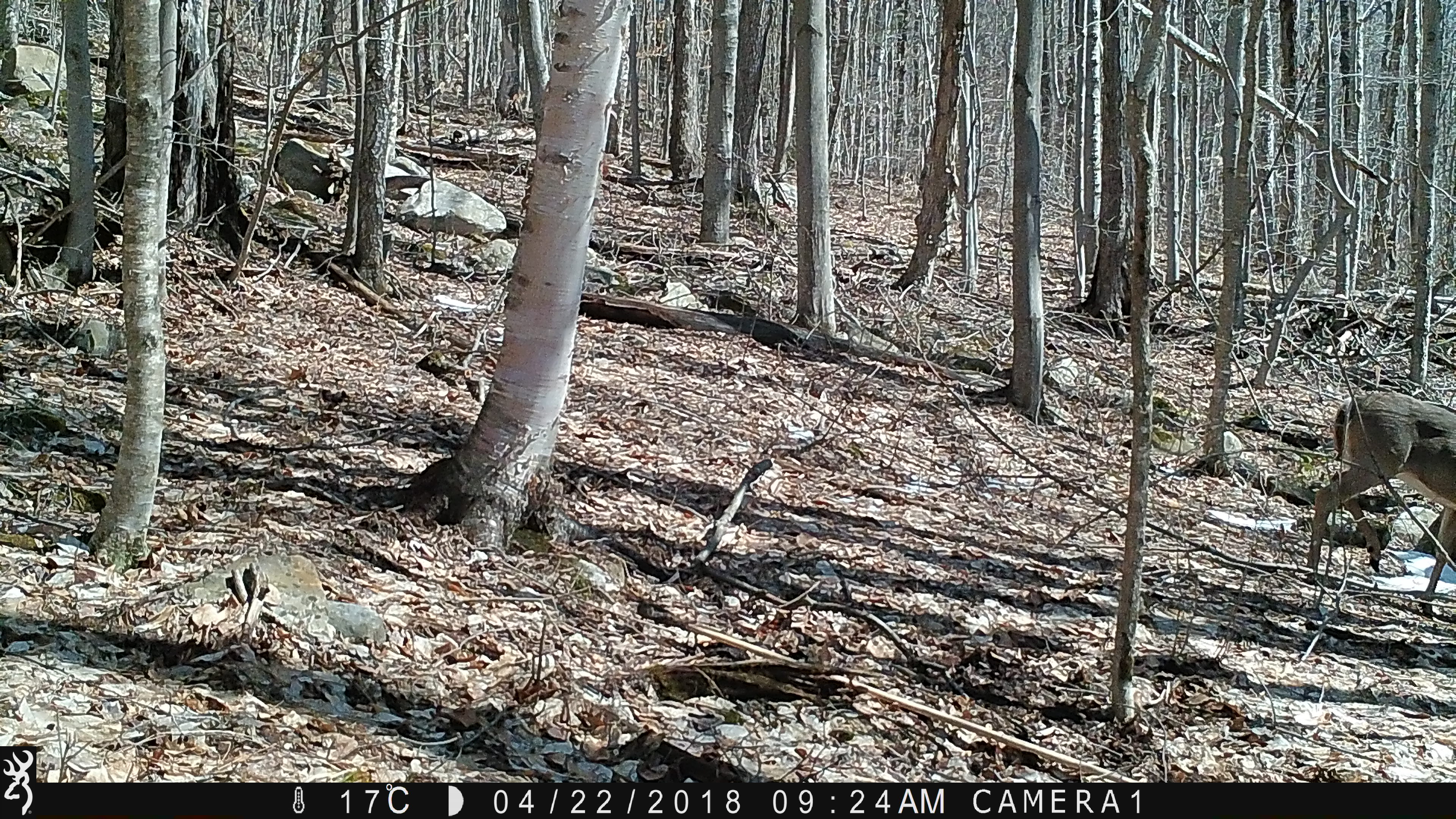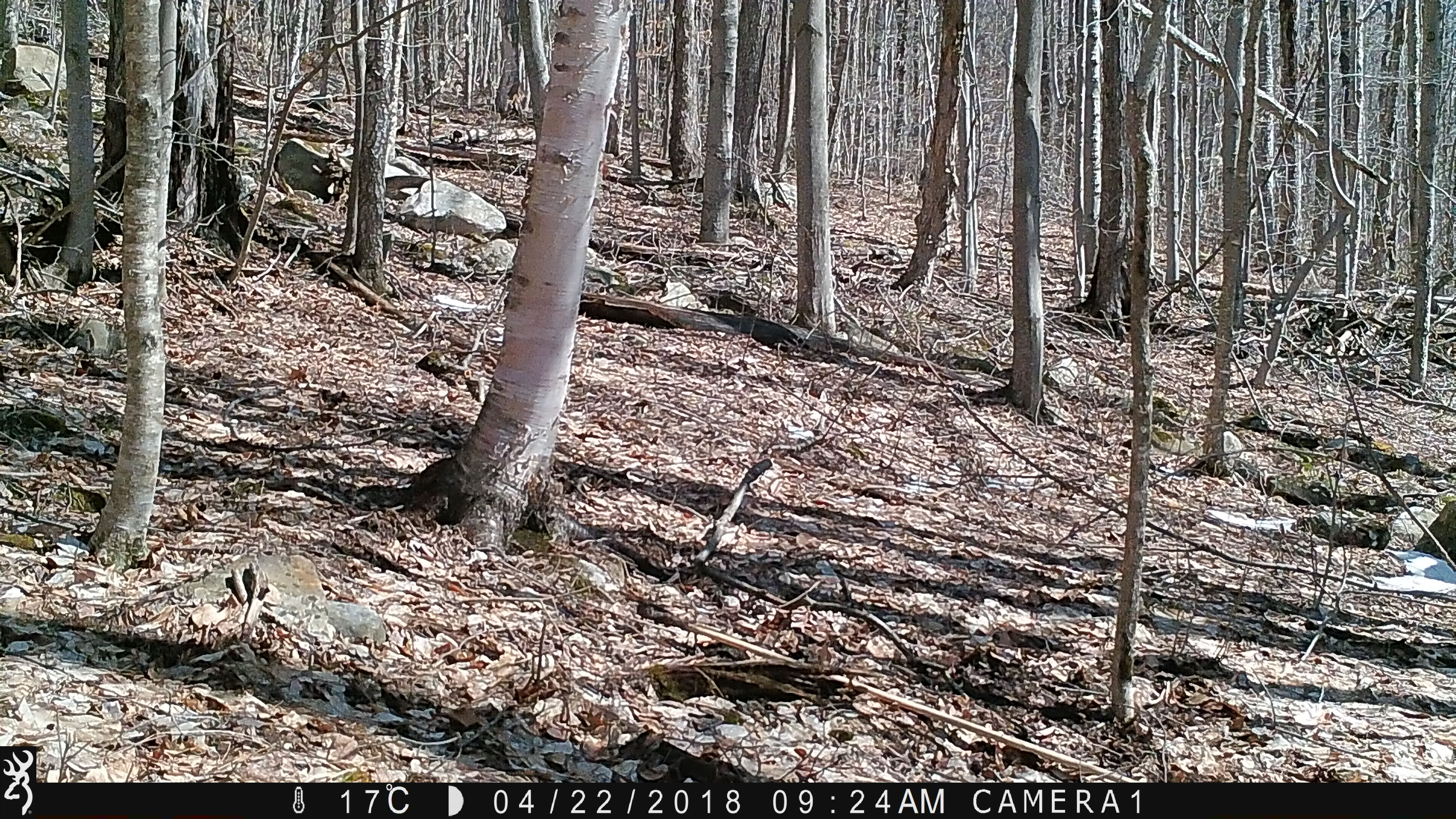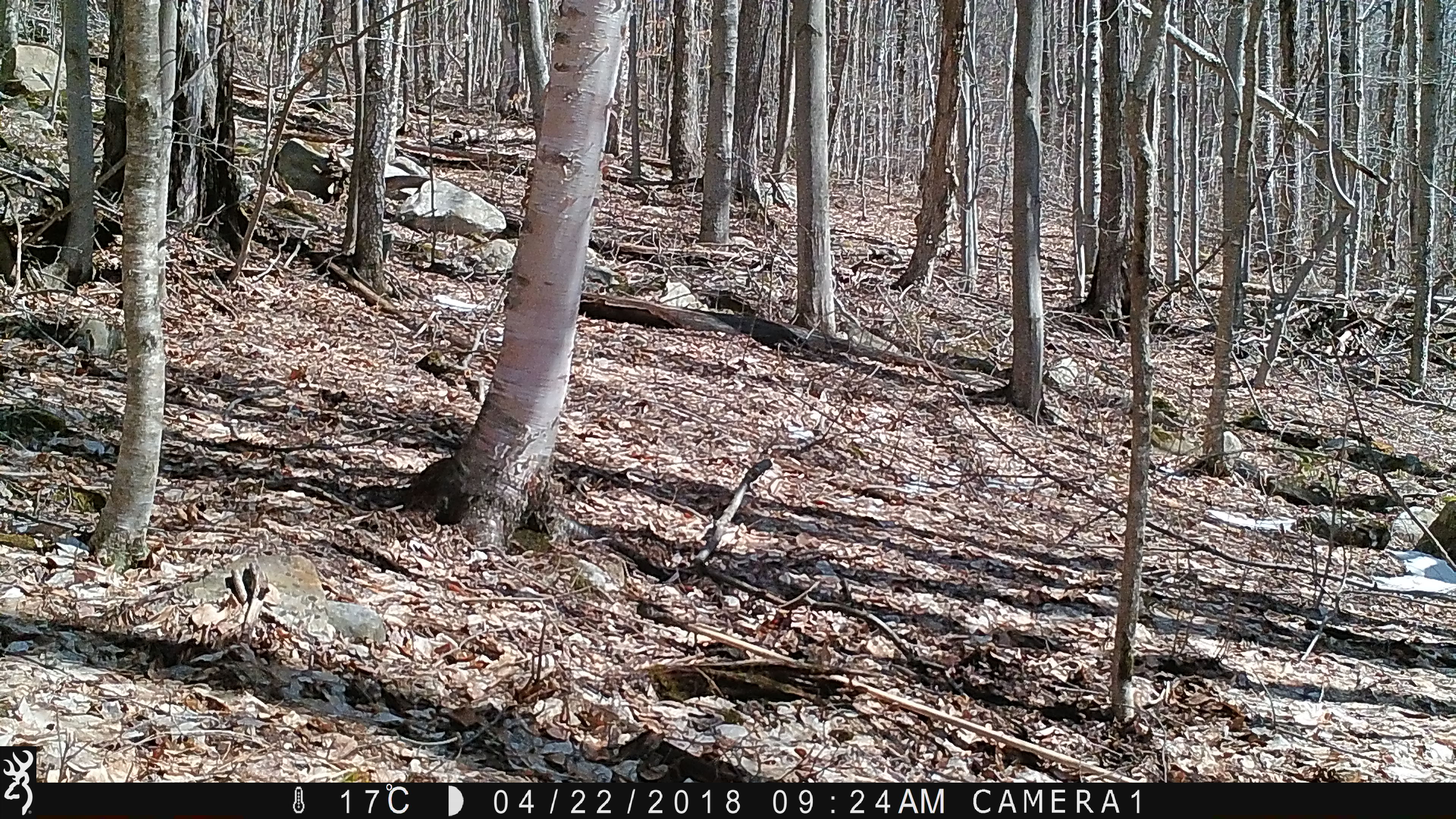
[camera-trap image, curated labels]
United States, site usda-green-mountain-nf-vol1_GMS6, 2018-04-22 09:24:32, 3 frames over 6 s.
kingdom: Animalia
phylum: Chordata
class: Mammalia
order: Artiodactyla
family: Cervidae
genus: Odocoileus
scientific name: Odocoileus virginianus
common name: white-tailed deer